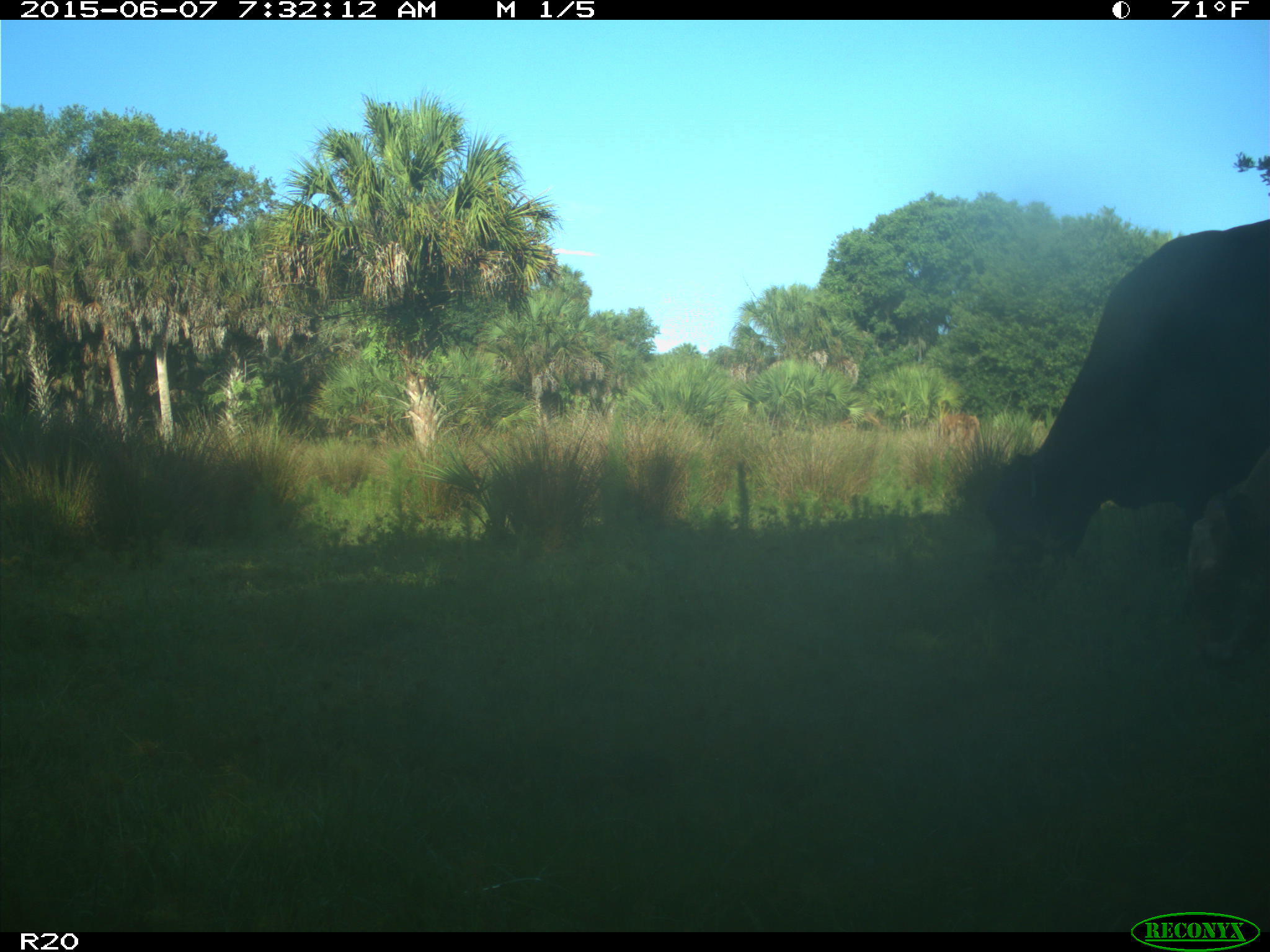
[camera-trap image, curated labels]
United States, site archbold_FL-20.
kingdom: Animalia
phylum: Chordata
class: Mammalia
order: Artiodactyla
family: Bovidae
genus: Bos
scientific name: Bos taurus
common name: domestic cow